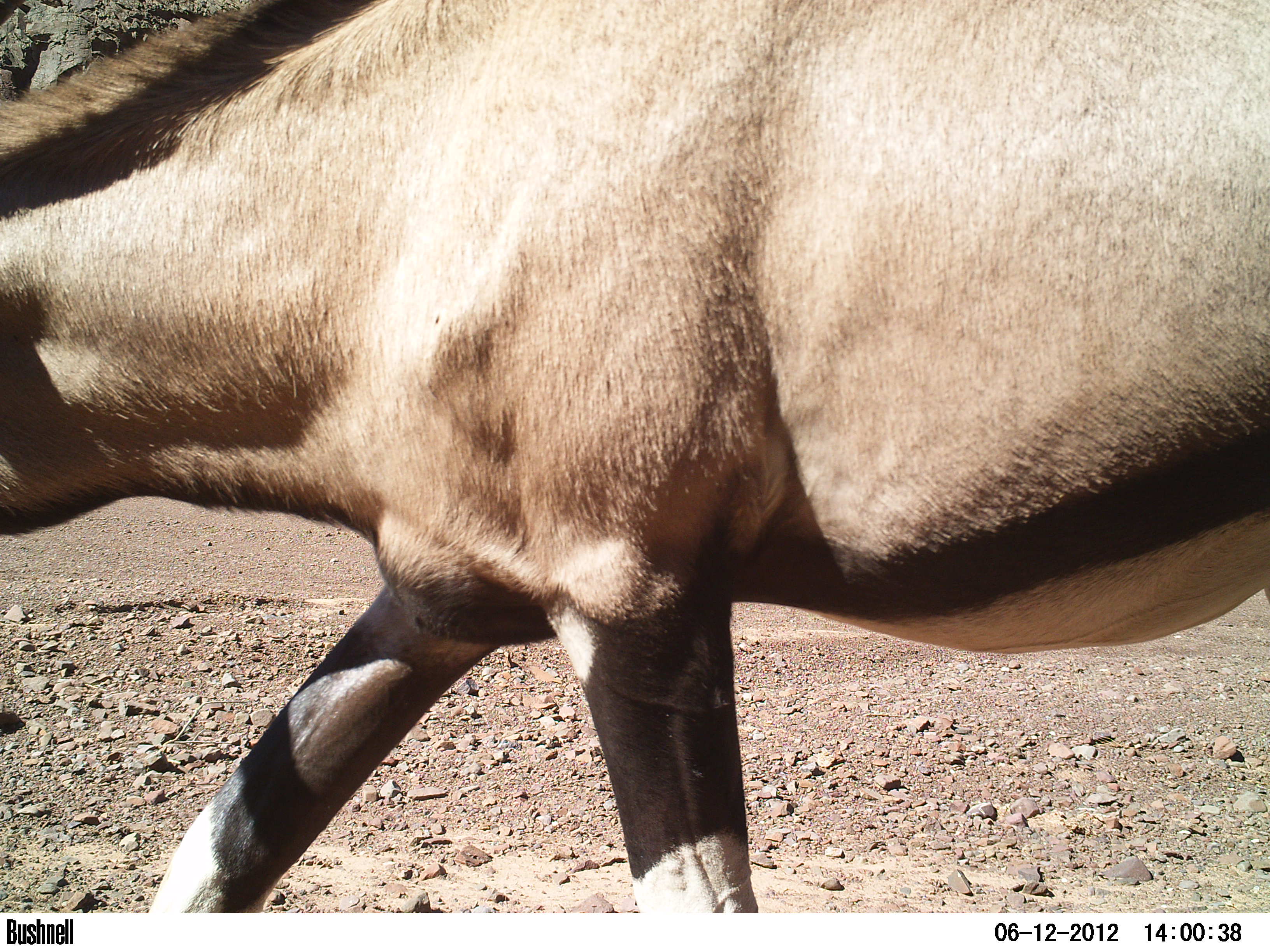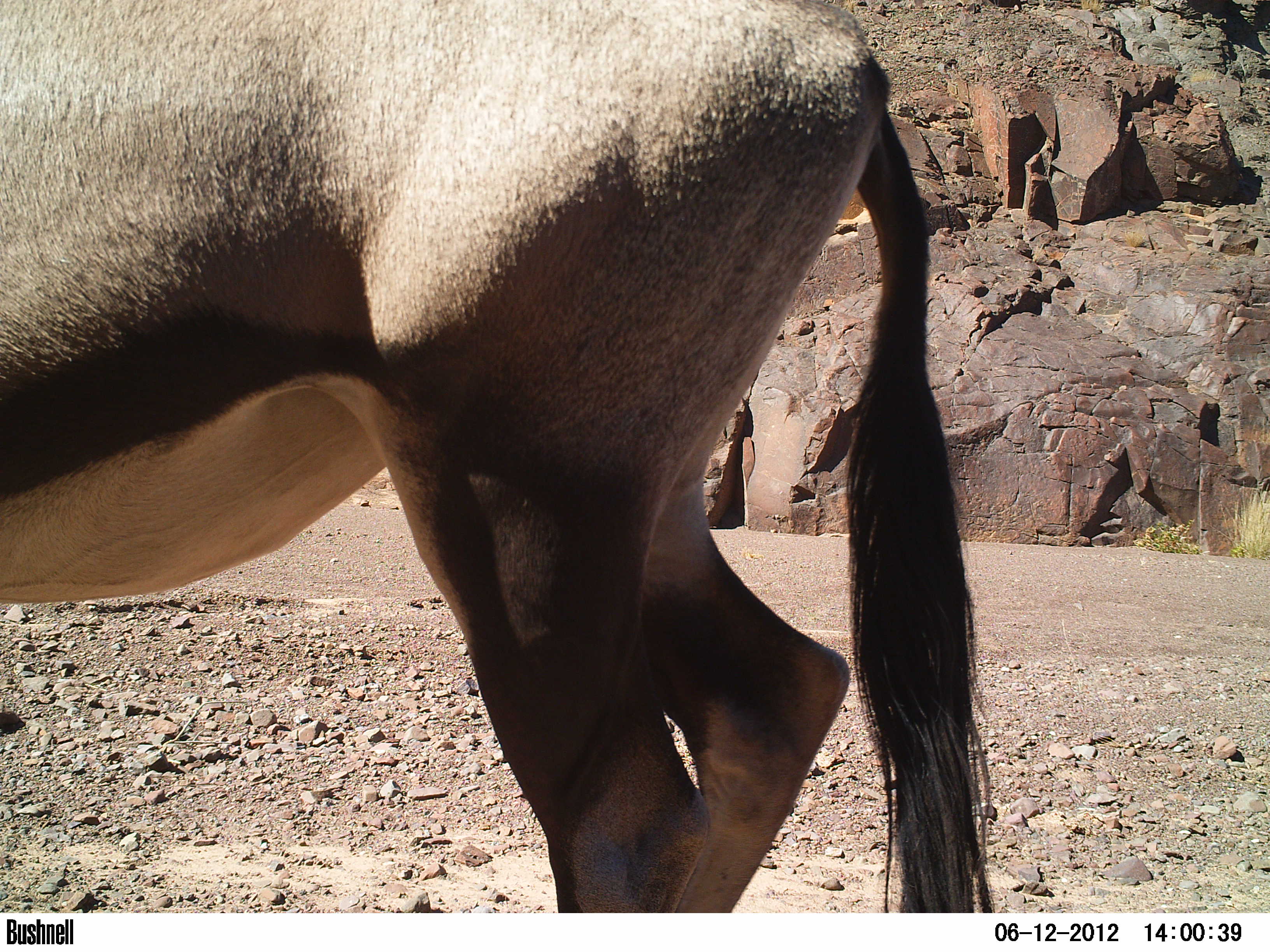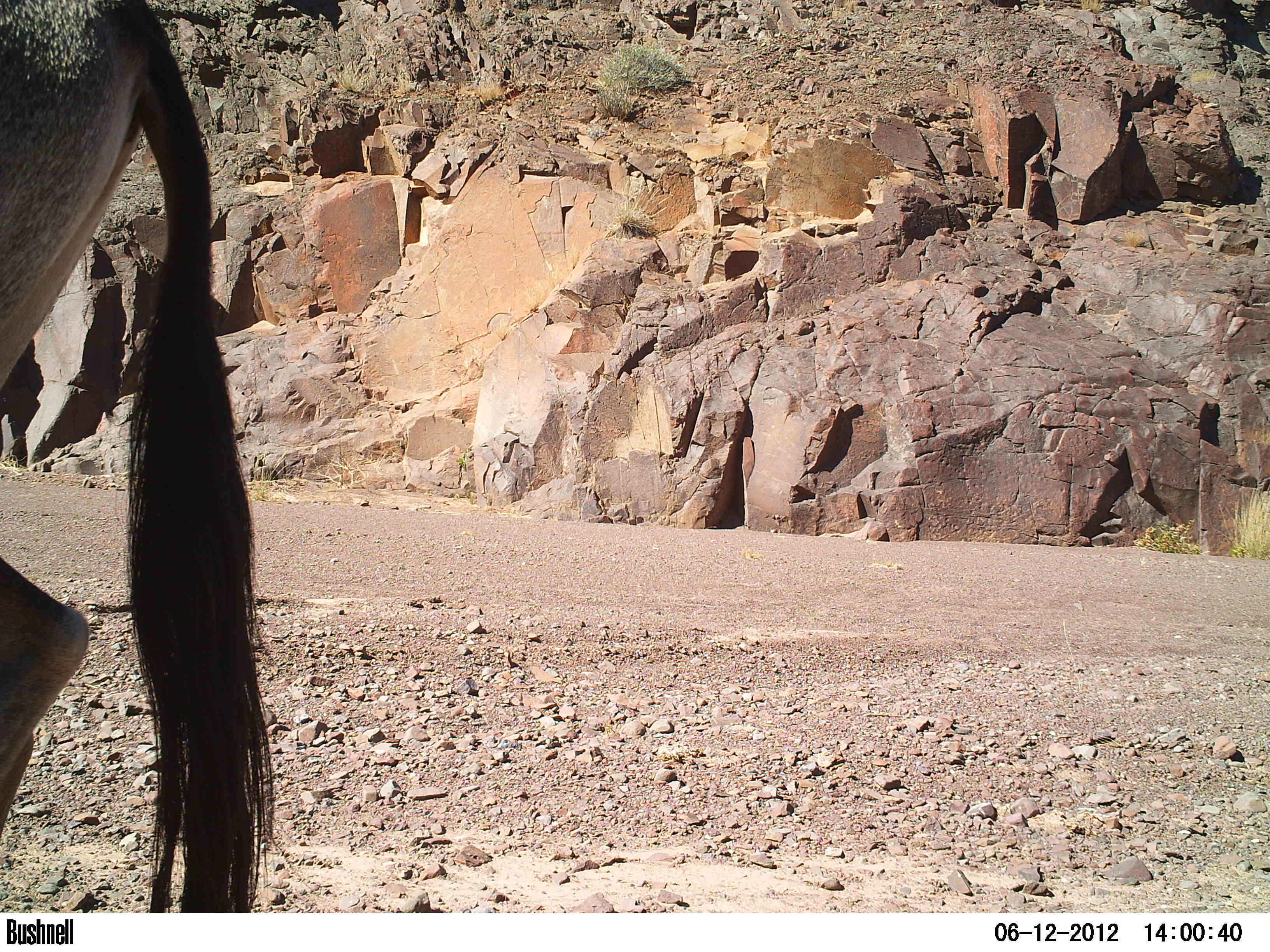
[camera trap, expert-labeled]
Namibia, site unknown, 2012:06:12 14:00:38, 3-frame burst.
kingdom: Animalia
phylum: Chordata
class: Mammalia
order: Artiodactyla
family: Bovidae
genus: Oryx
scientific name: Oryx gazella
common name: gemsbok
Oryx gazella (gemsbok).